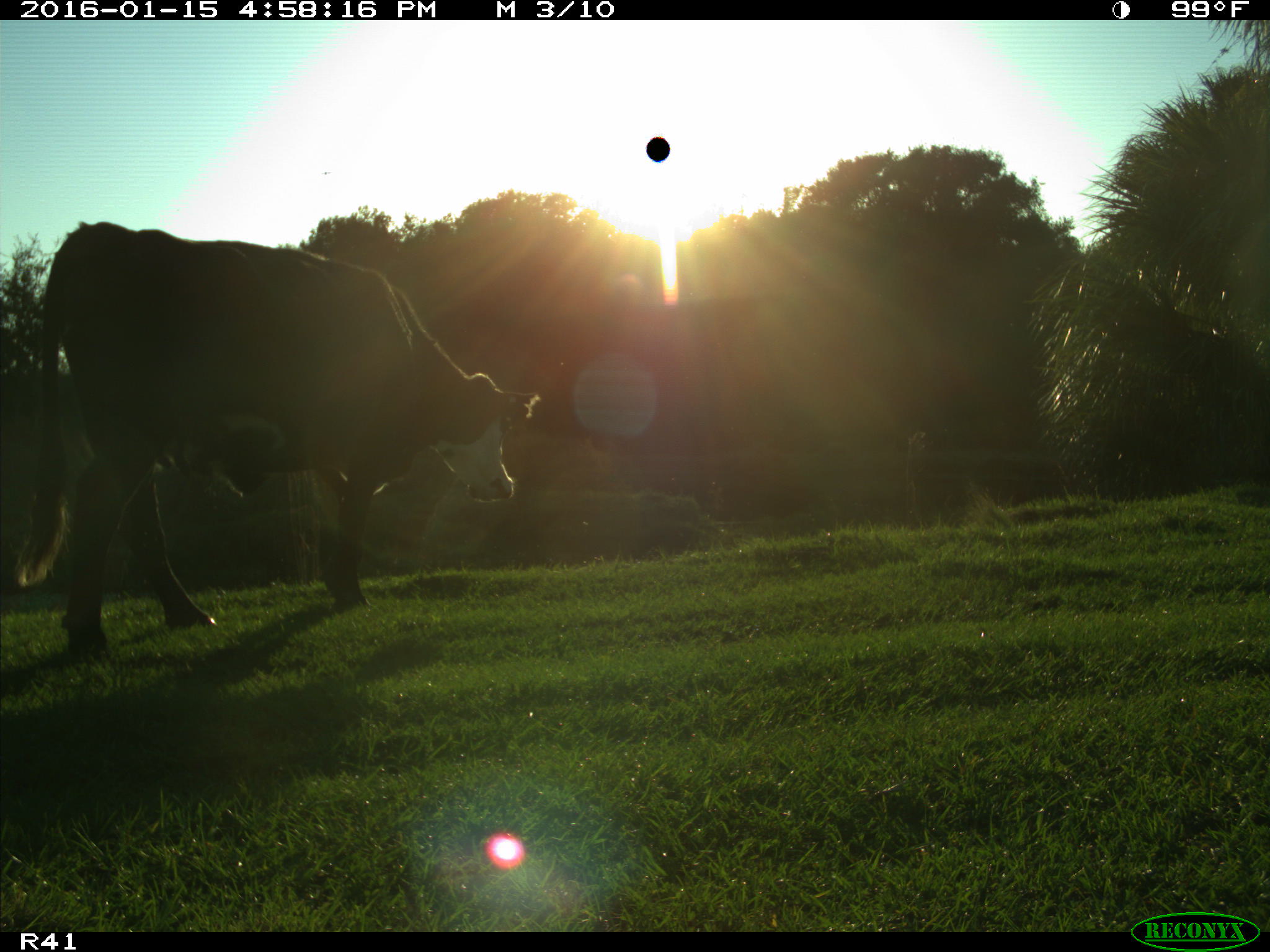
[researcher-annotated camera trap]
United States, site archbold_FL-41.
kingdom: Animalia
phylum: Chordata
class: Mammalia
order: Artiodactyla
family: Bovidae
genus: Bos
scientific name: Bos taurus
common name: domestic cow